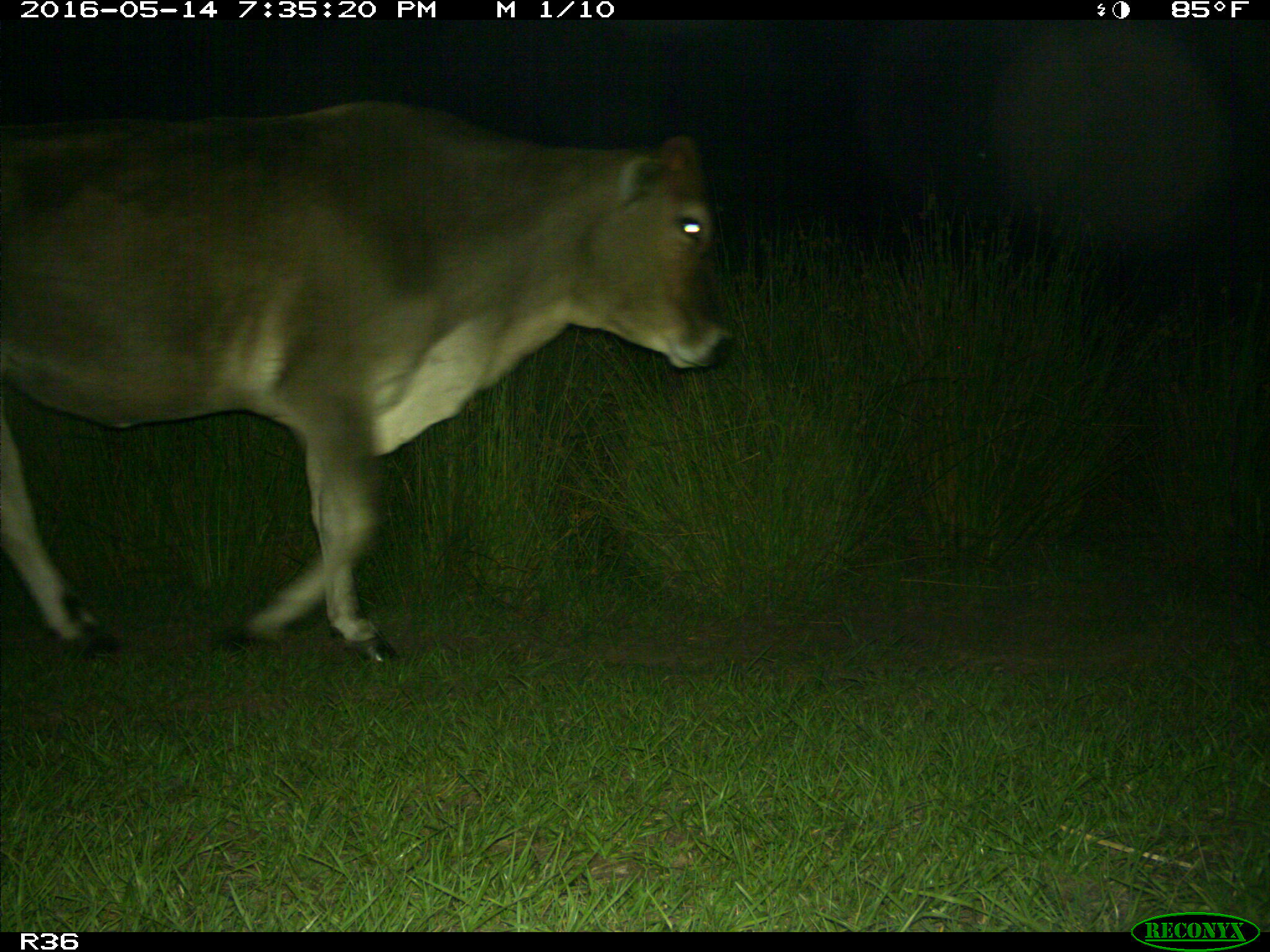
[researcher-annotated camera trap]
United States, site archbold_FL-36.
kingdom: Animalia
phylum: Chordata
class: Mammalia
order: Artiodactyla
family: Bovidae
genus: Bos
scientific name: Bos taurus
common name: domestic cow